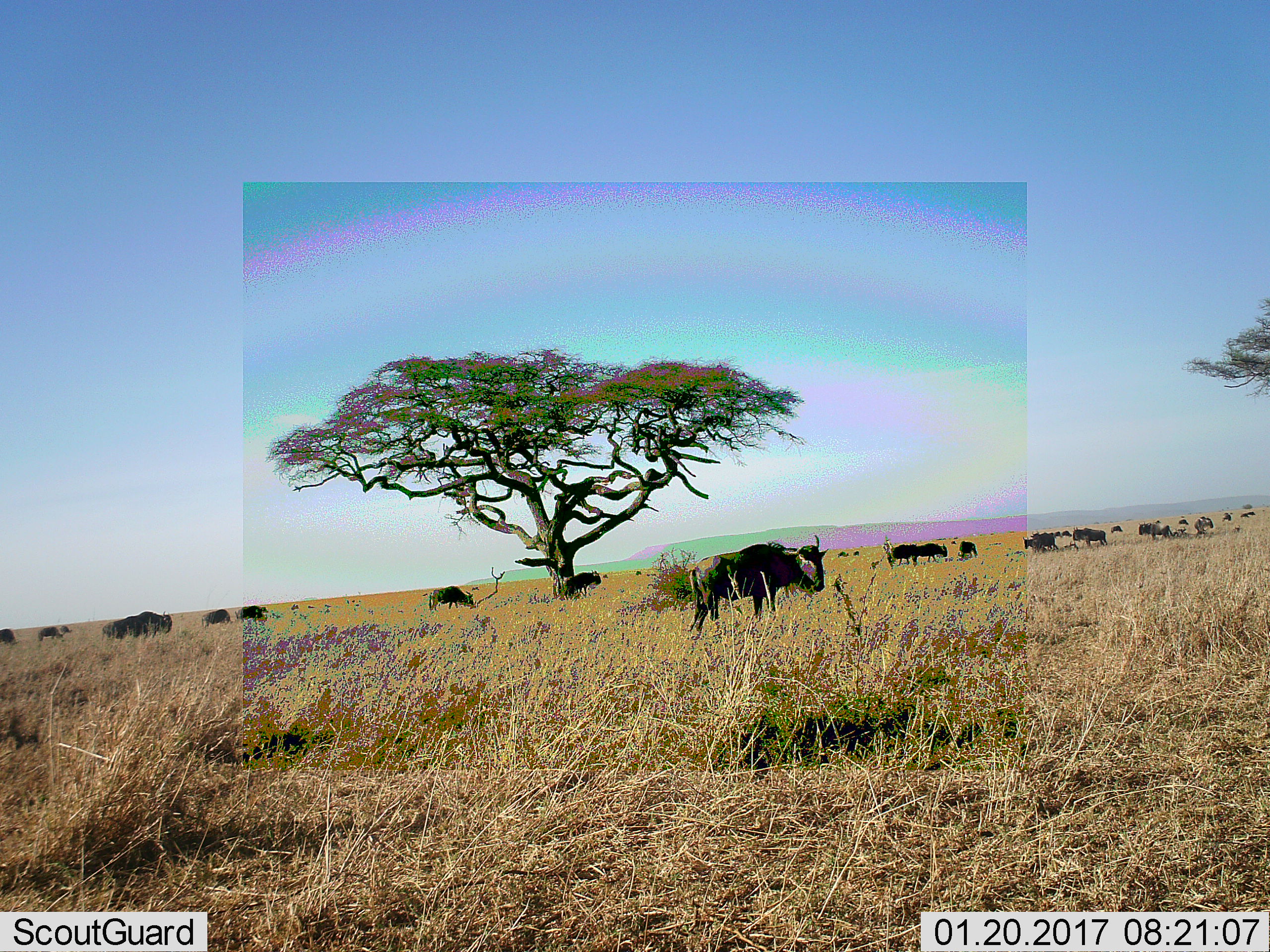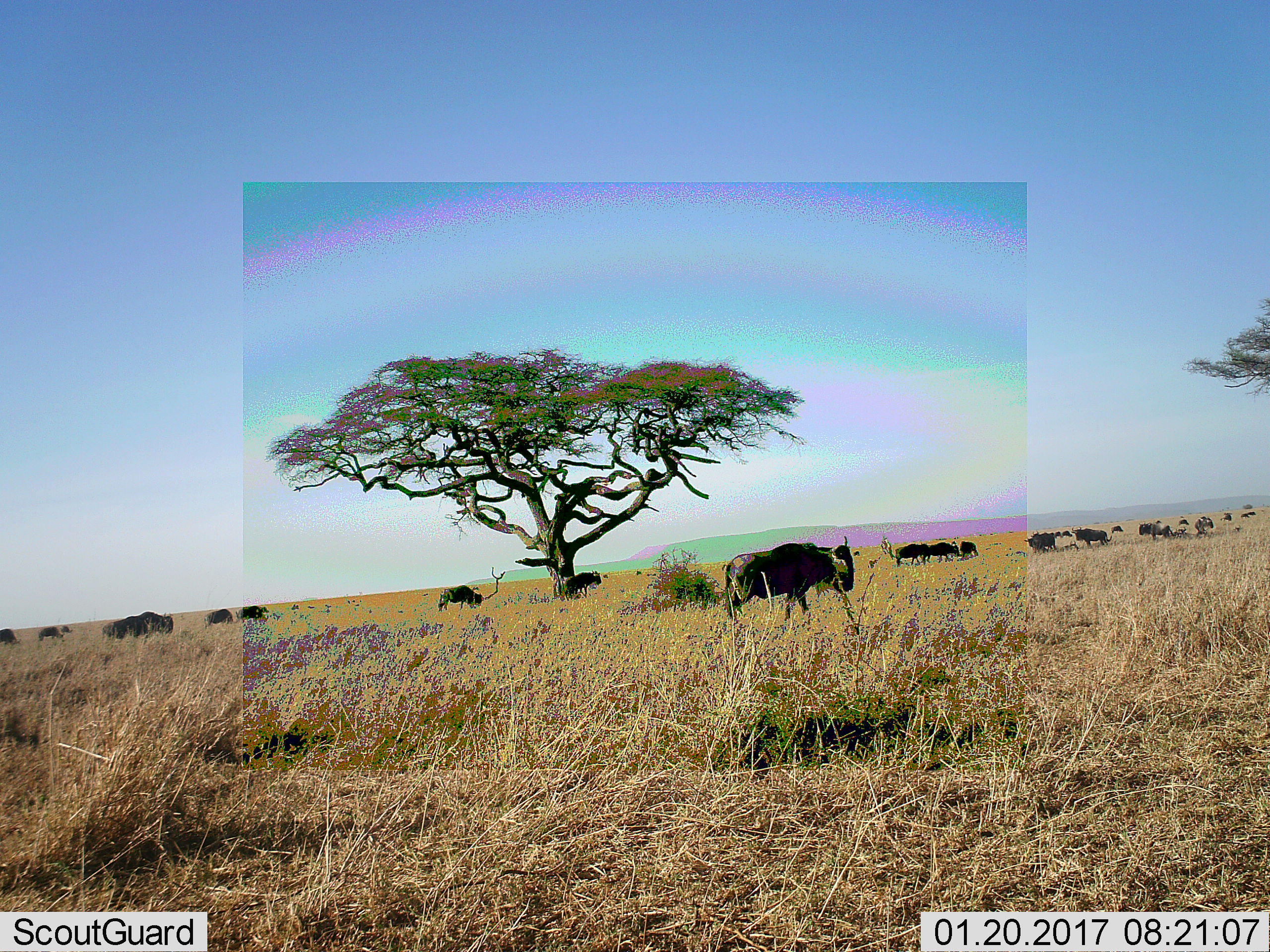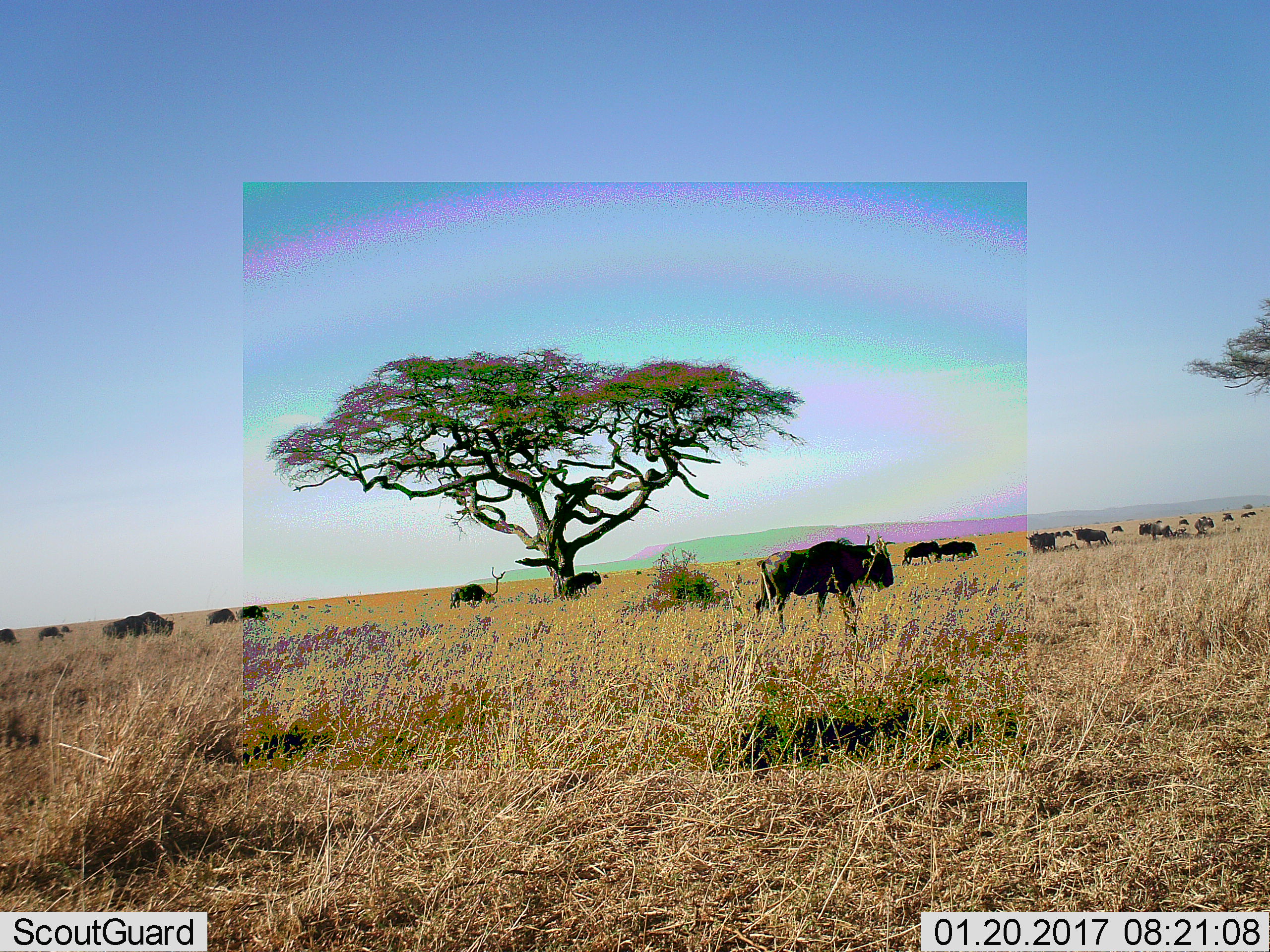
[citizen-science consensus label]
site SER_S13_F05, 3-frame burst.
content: unidentified animal